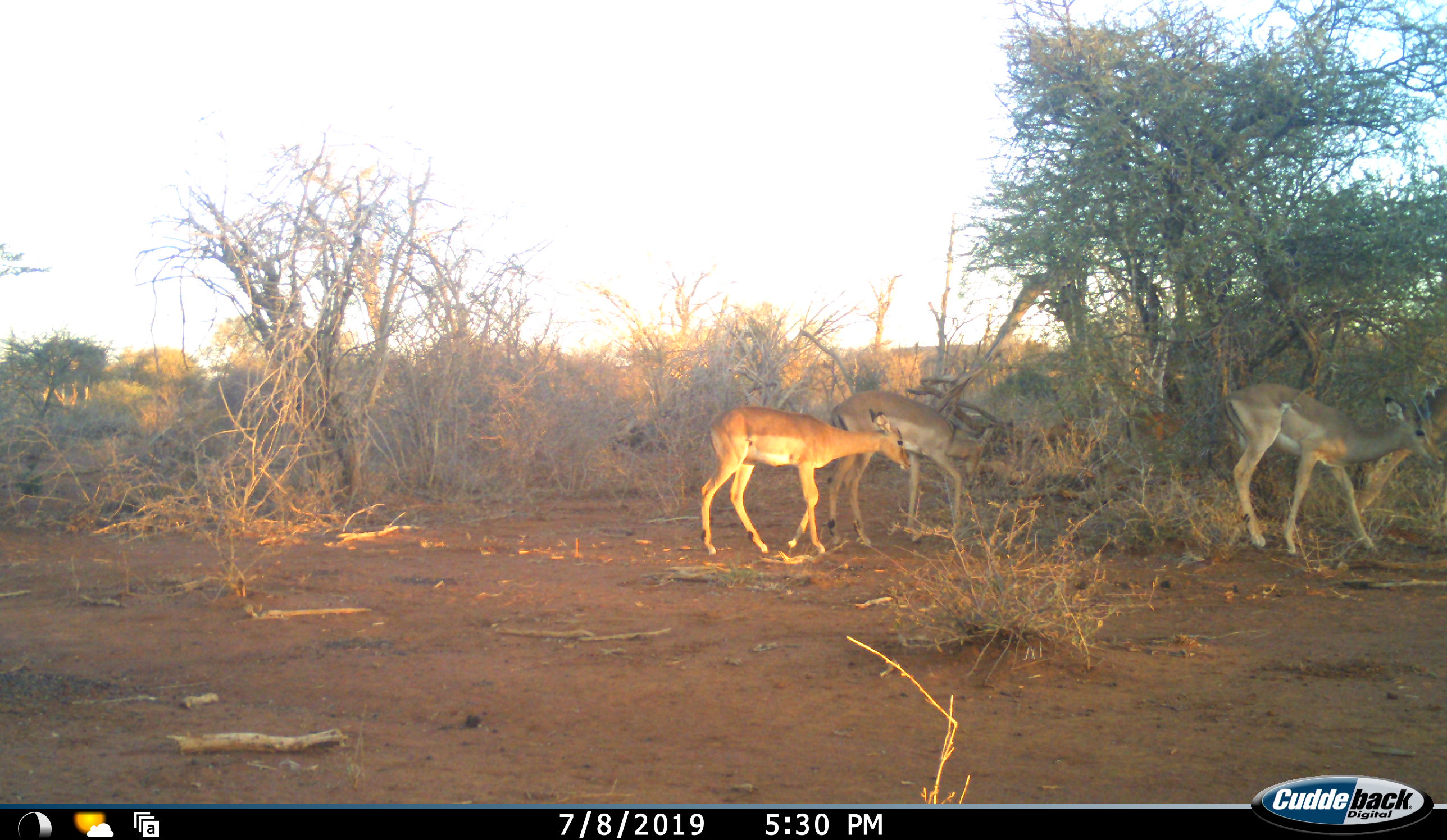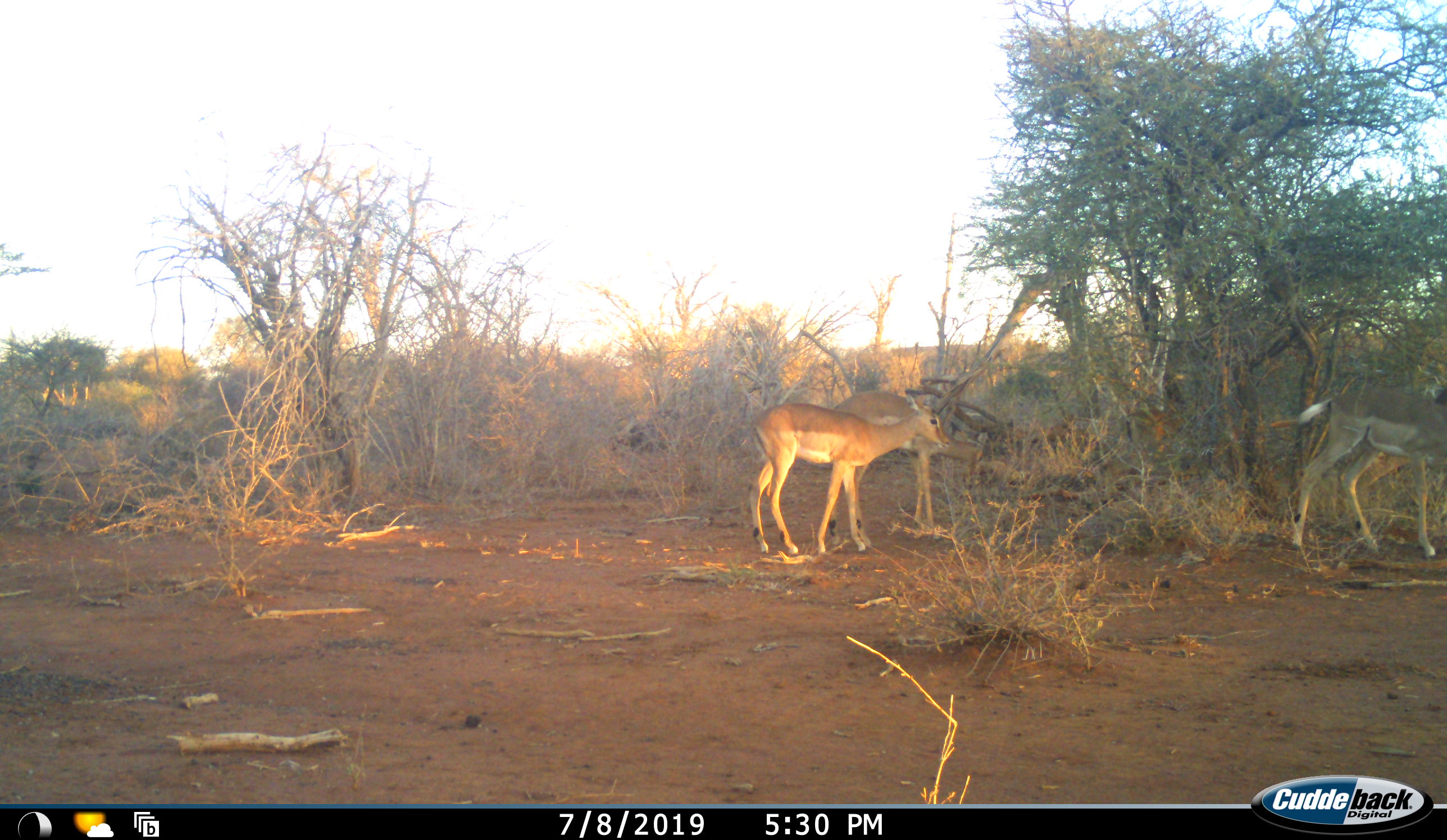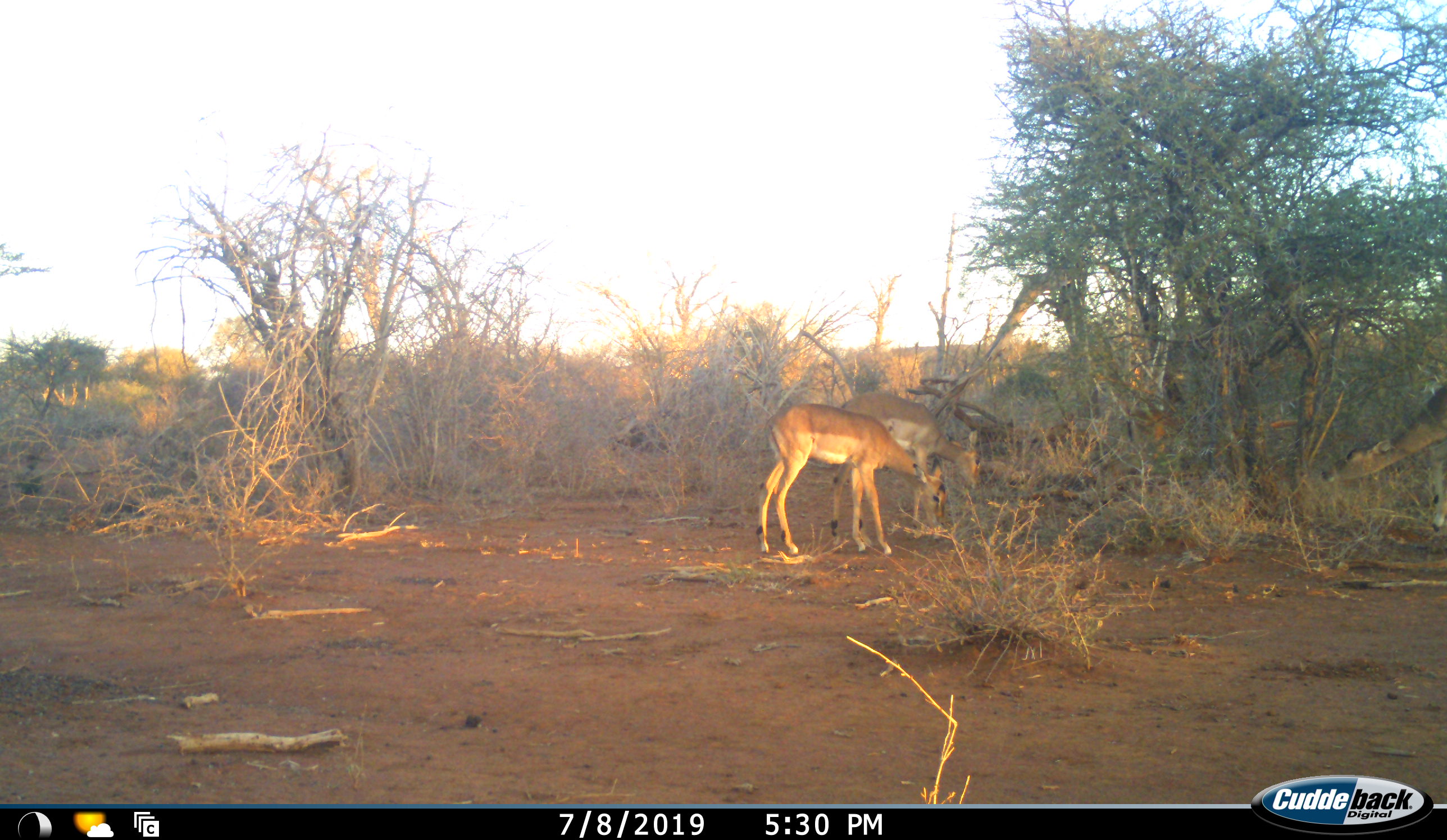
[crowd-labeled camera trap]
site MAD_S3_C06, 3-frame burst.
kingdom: Animalia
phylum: Chordata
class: Mammalia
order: Artiodactyla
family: Bovidae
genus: Aepyceros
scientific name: Aepyceros melampus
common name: impala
Impala (Aepyceros melampus), count 3. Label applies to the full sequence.